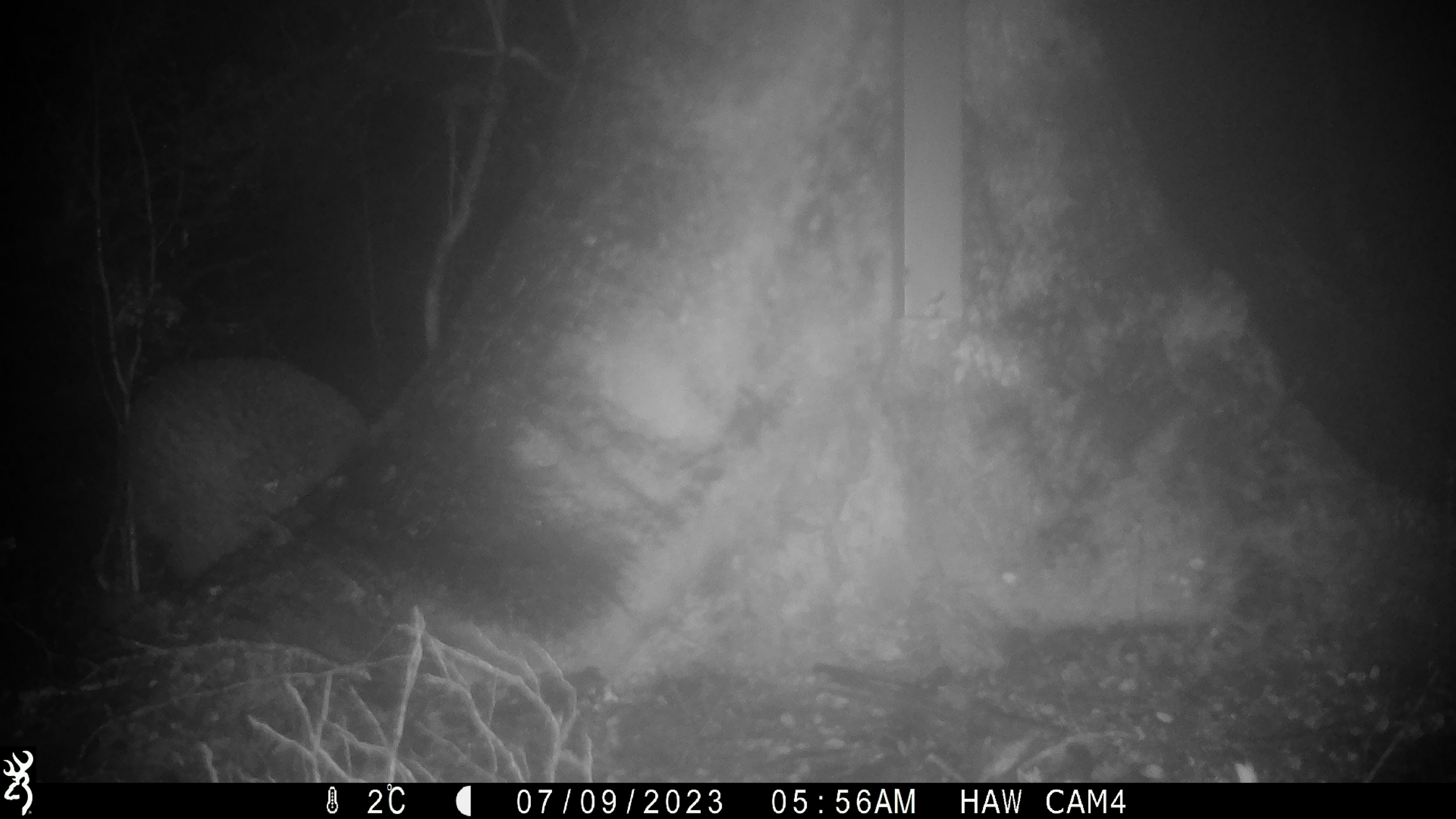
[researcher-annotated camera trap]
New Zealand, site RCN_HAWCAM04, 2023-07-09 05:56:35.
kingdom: Animalia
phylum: Chordata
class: Aves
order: Apterygiformes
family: Apterygidae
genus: Apteryx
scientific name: Apteryx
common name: kiwi